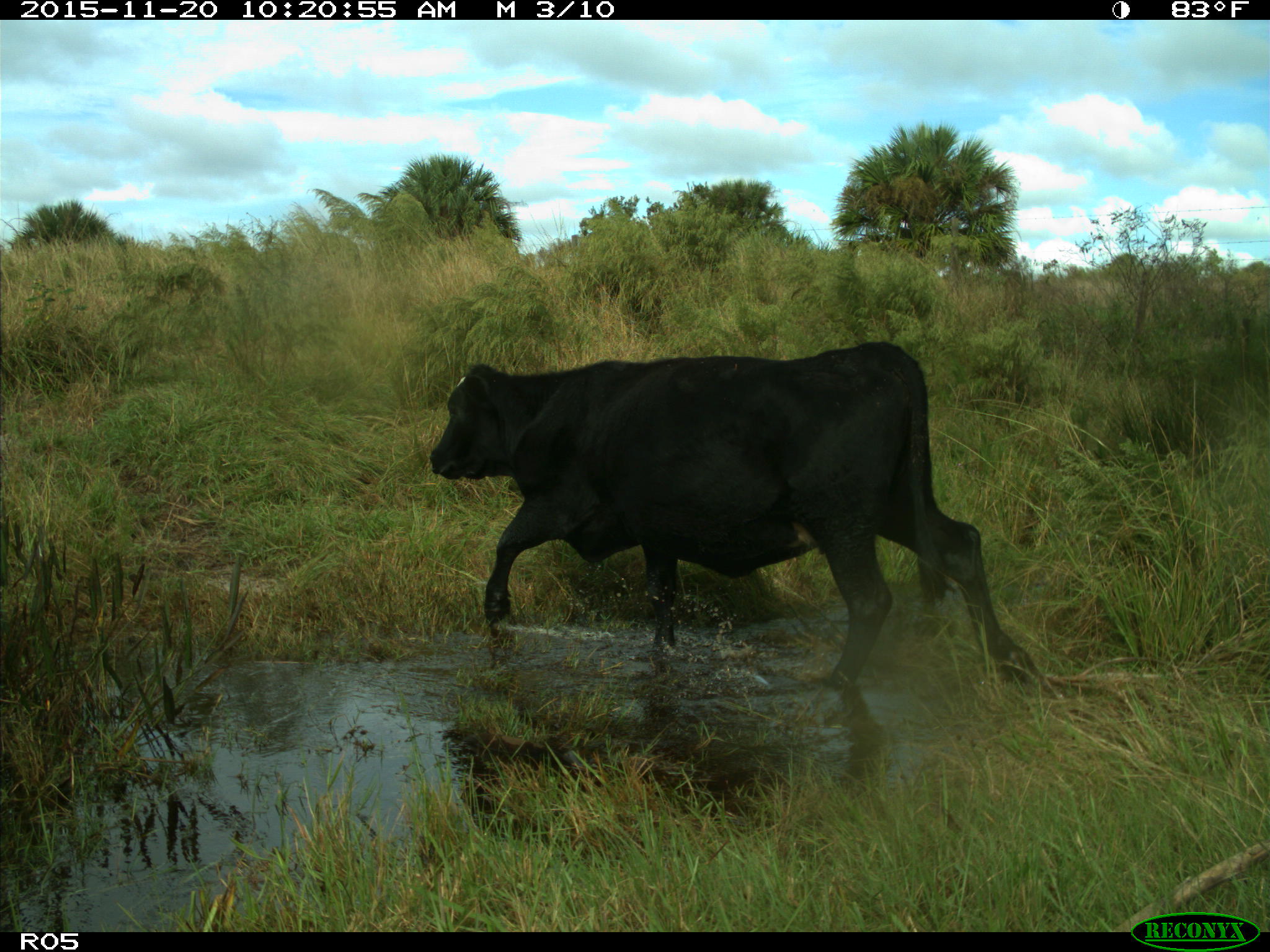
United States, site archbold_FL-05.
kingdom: Animalia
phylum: Chordata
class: Mammalia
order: Artiodactyla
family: Bovidae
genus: Bos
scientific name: Bos taurus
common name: domestic cow